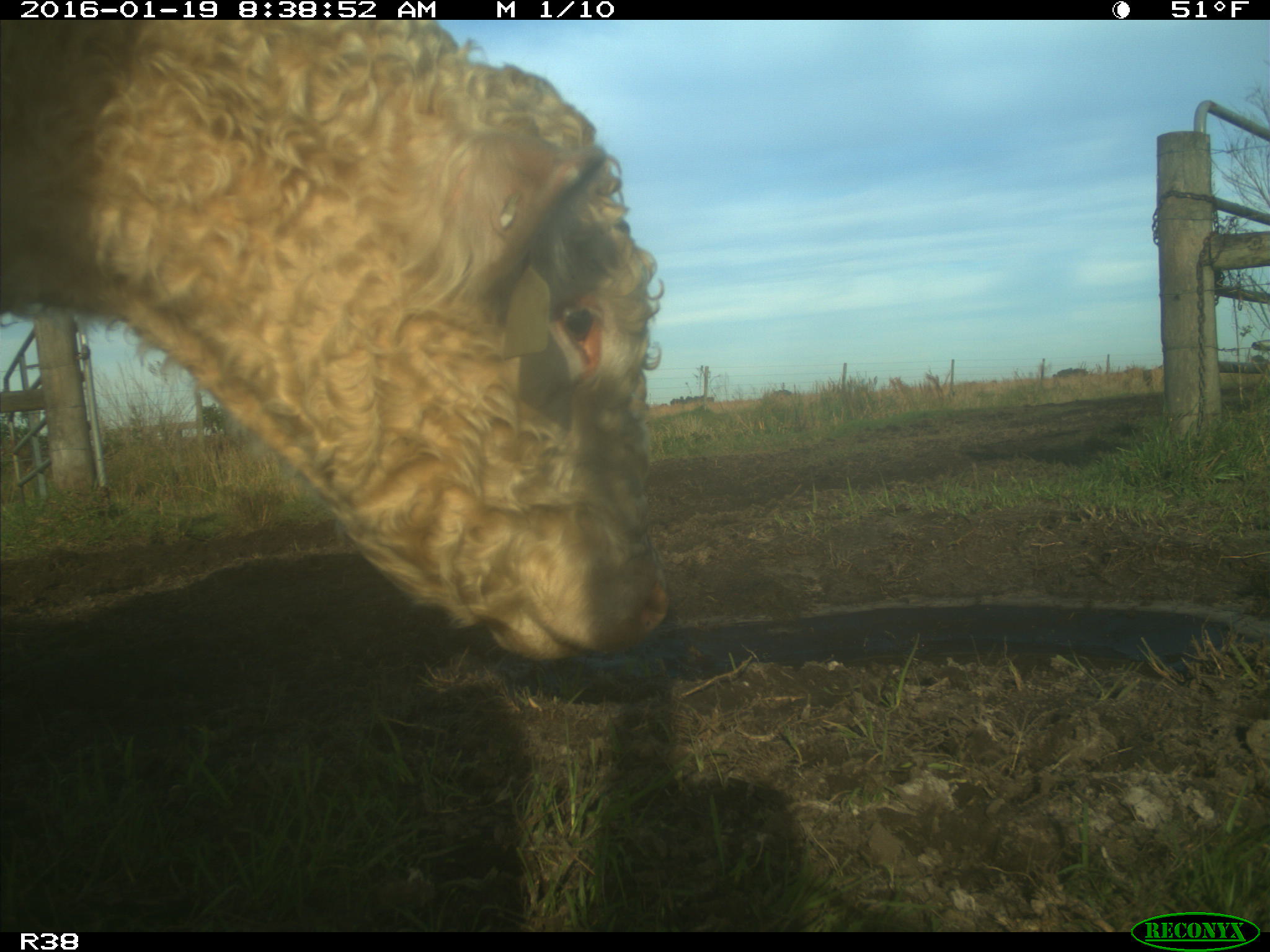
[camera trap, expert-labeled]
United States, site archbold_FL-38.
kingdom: Animalia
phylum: Chordata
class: Mammalia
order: Artiodactyla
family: Bovidae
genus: Bos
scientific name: Bos taurus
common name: domestic cow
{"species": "Bos taurus (domestic cow)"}